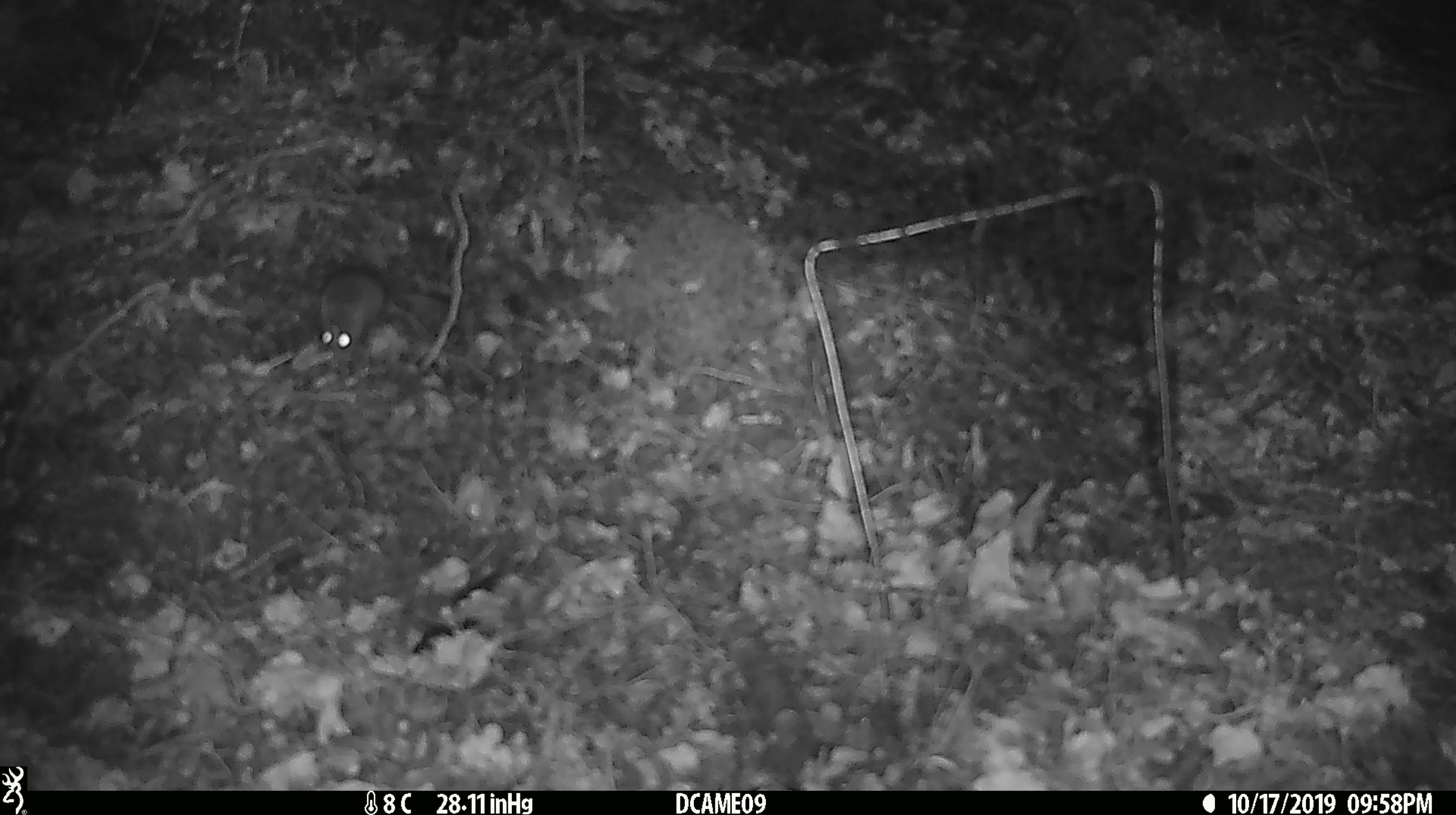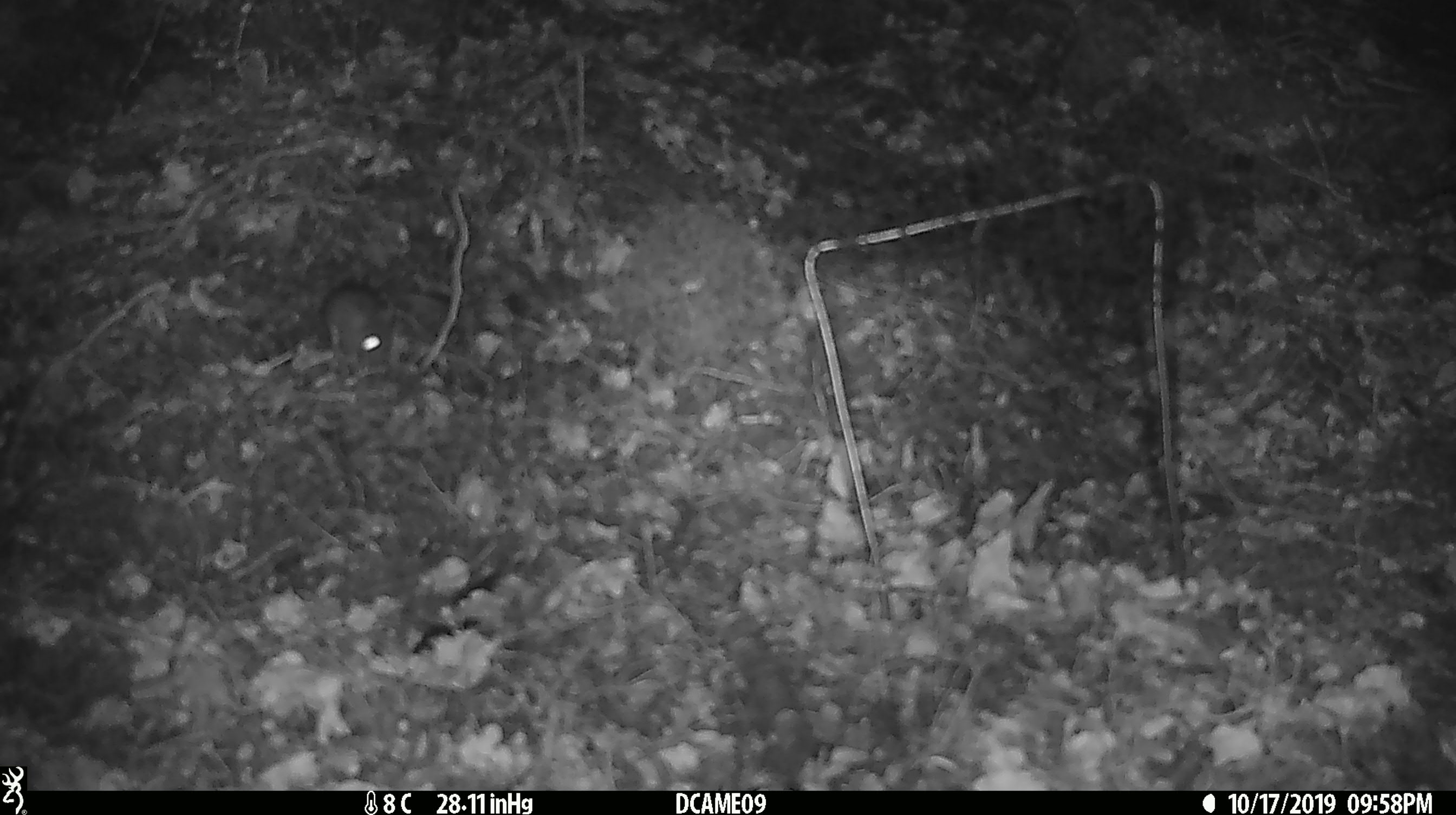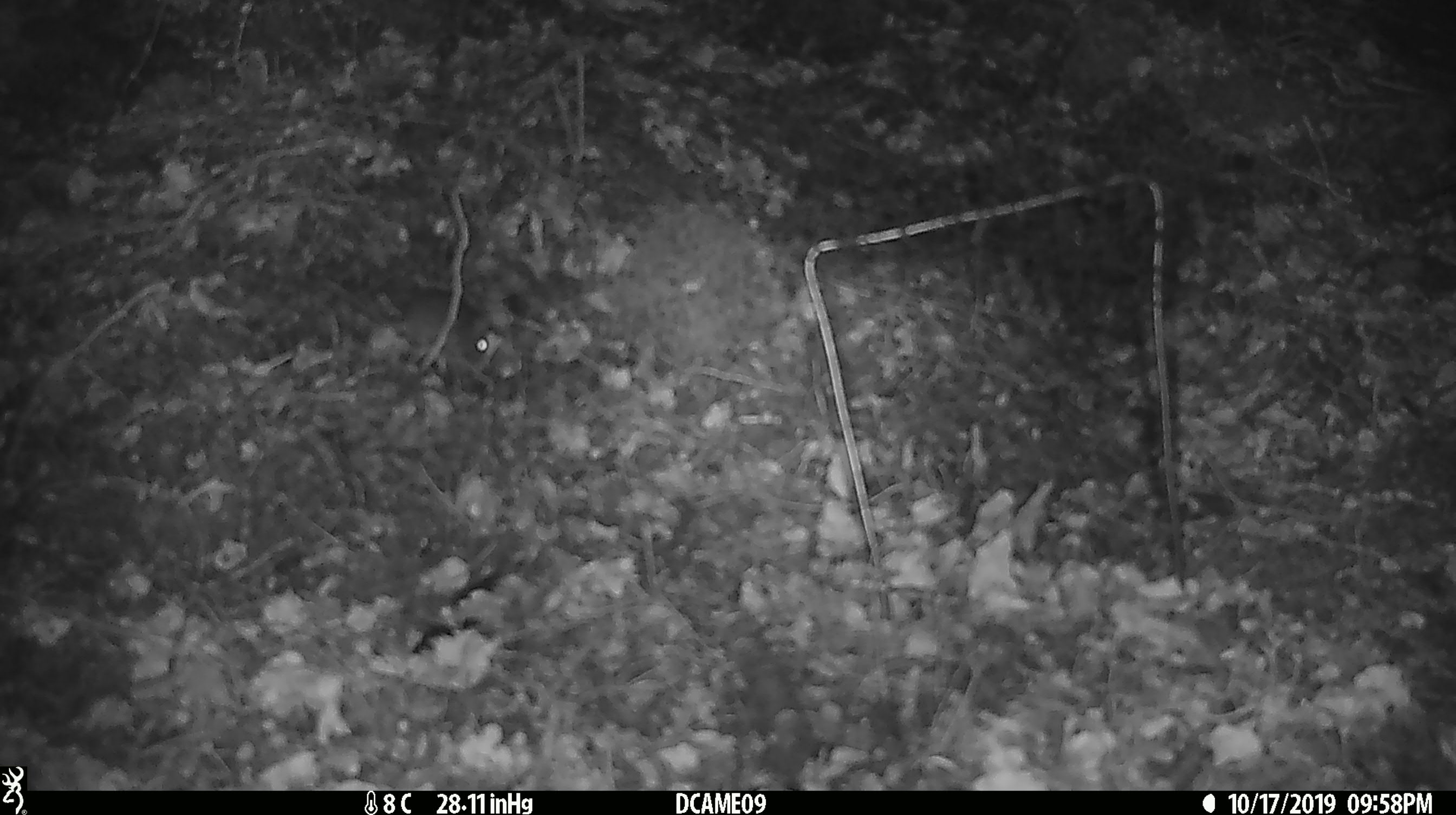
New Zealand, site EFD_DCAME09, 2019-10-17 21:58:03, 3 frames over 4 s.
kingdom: Animalia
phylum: Chordata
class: Mammalia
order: Rodentia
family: Muridae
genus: Mus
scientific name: Mus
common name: mouse